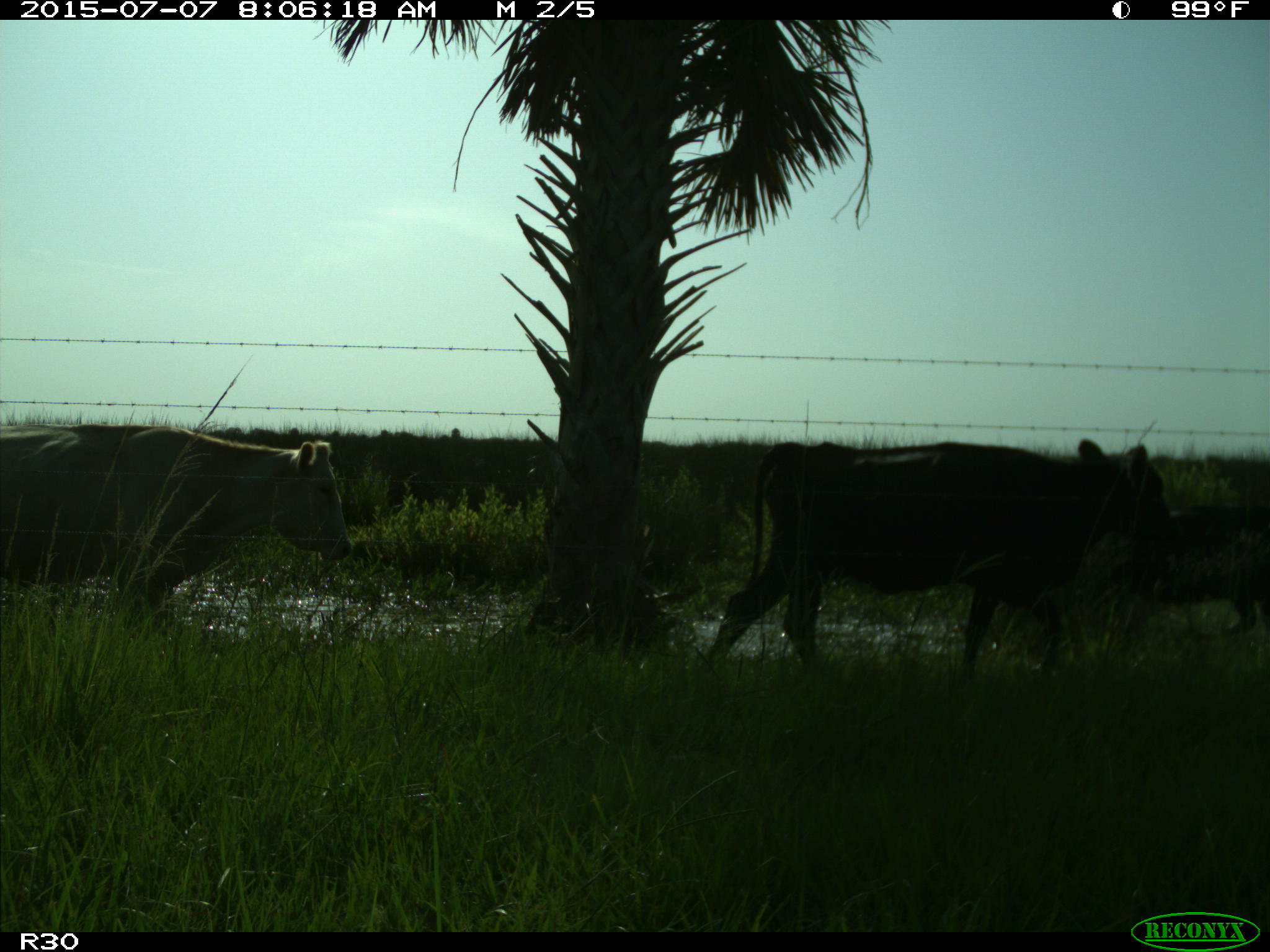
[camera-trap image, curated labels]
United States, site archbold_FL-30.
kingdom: Animalia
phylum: Chordata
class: Mammalia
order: Artiodactyla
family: Bovidae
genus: Bos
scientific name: Bos taurus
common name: domestic cow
Bos taurus (domestic cow).